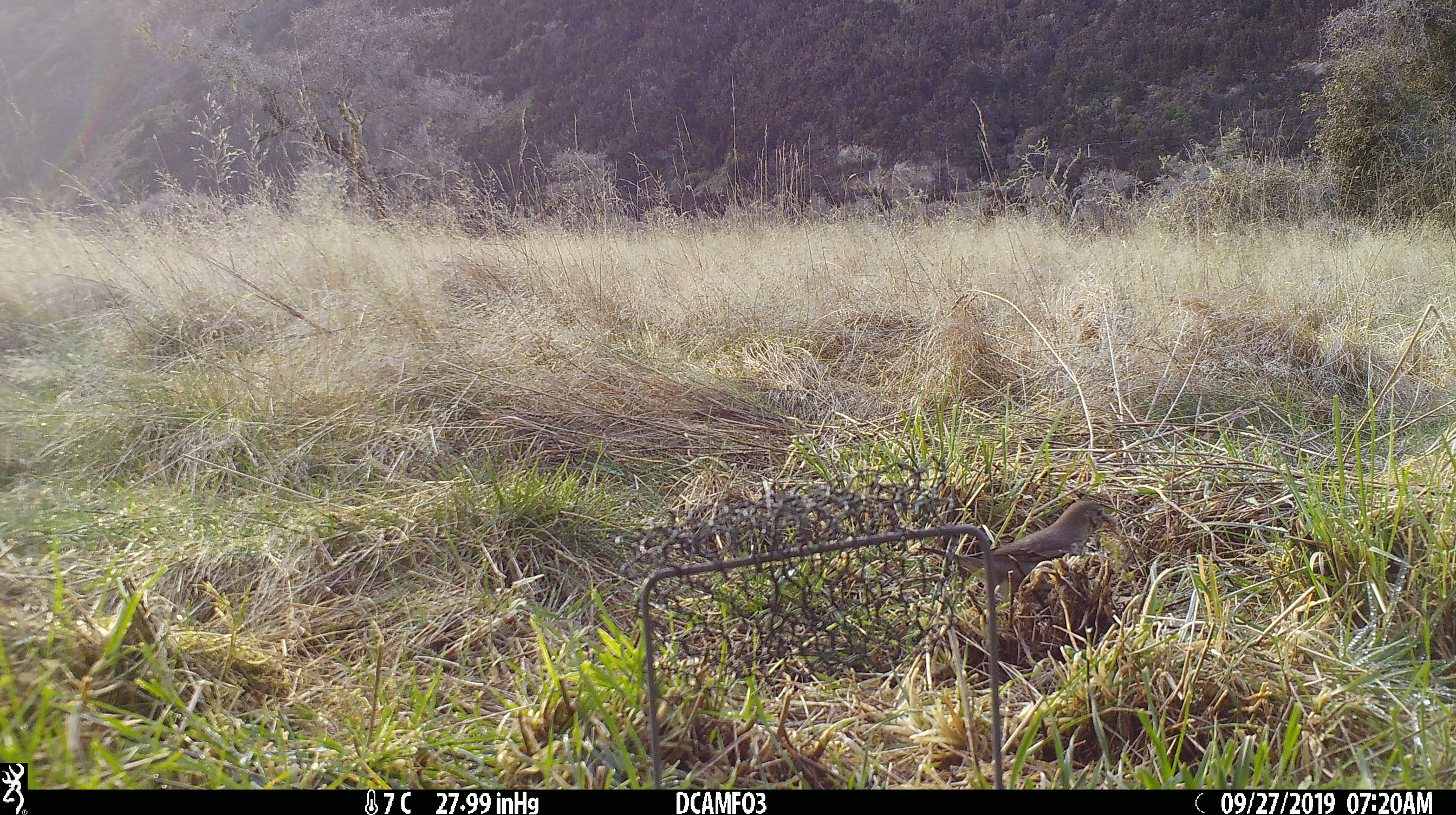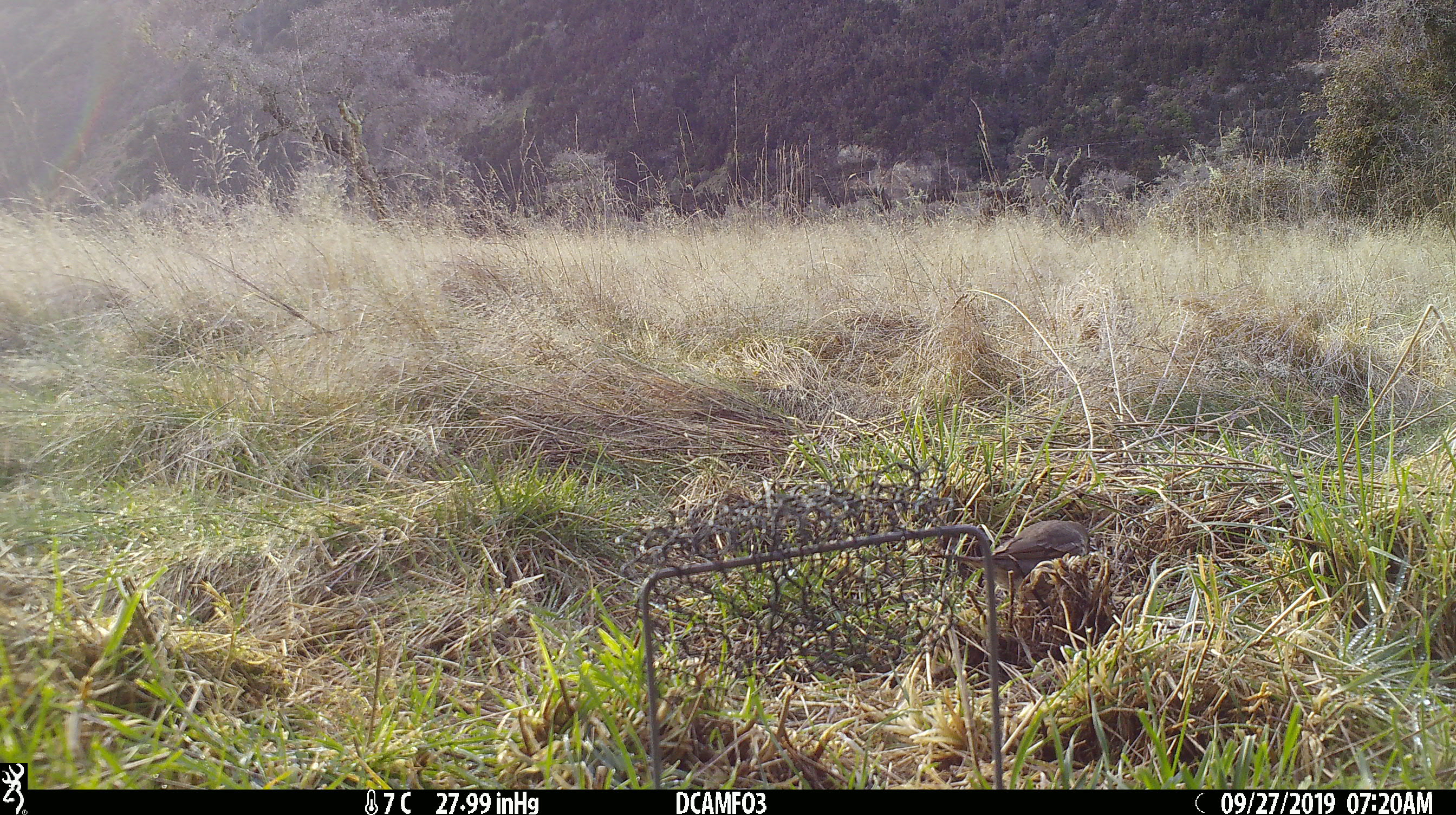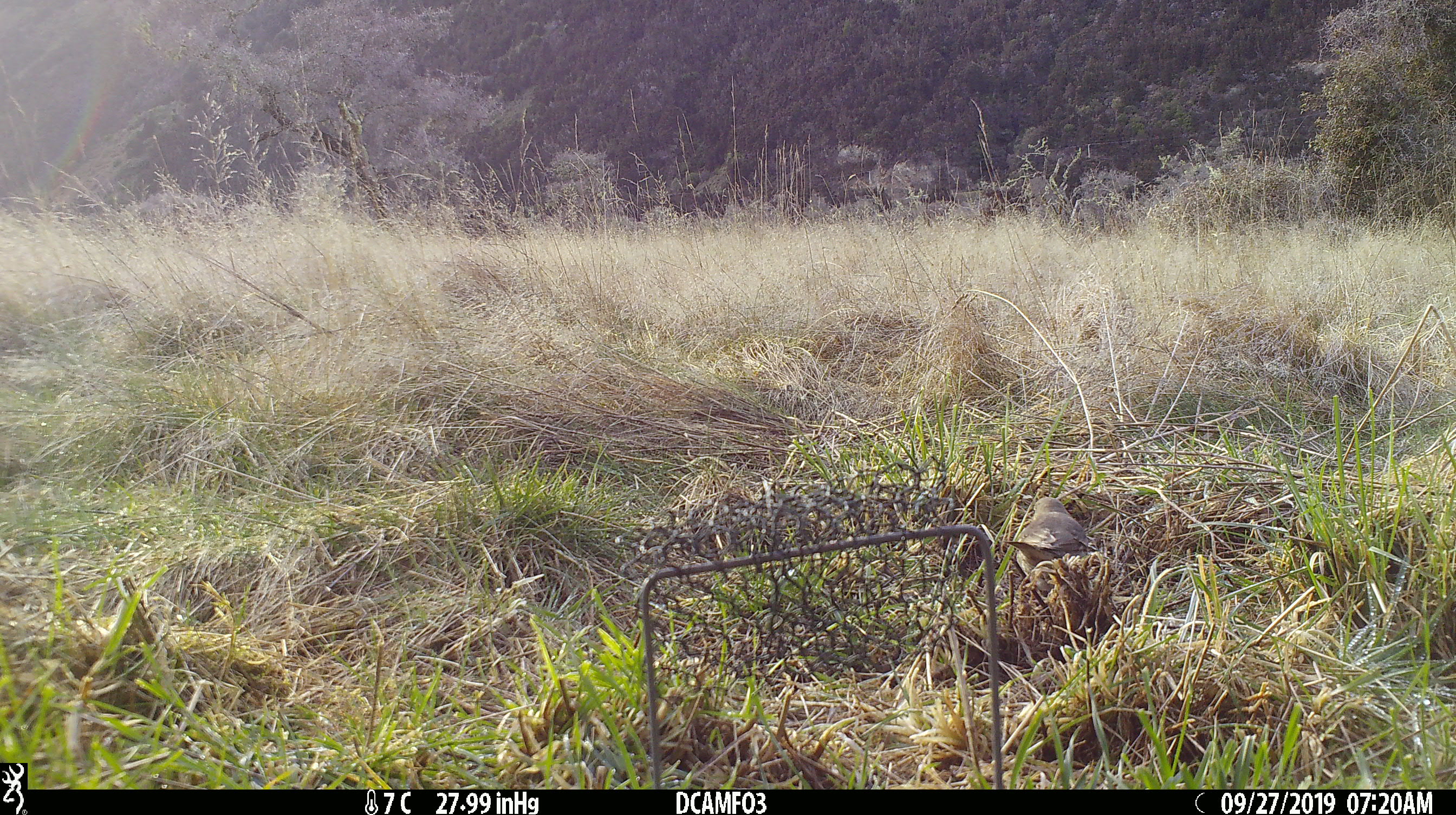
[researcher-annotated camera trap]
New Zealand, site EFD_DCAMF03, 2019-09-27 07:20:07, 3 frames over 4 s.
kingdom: Animalia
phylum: Chordata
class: Aves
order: Passeriformes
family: Turdidae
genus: Turdus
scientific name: Turdus philomelos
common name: song thrush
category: thrush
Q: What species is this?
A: Thrush (song thrush) (Turdus philomelos).